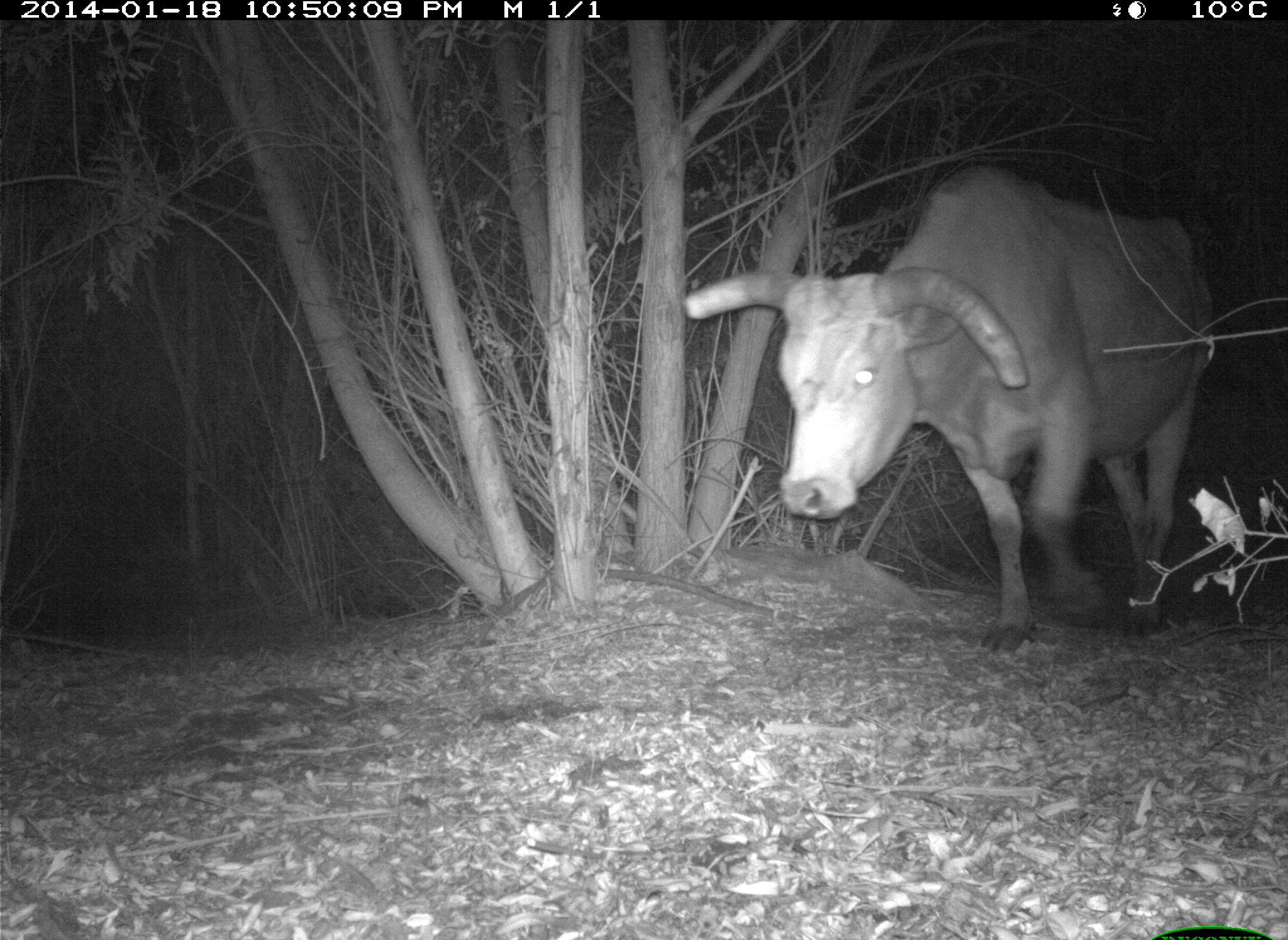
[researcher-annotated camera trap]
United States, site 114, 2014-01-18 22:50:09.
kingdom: Animalia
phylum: Chordata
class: Mammalia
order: Artiodactyla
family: Bovidae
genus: Bos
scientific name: Bos taurus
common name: cow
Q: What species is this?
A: Cow (Bos taurus).